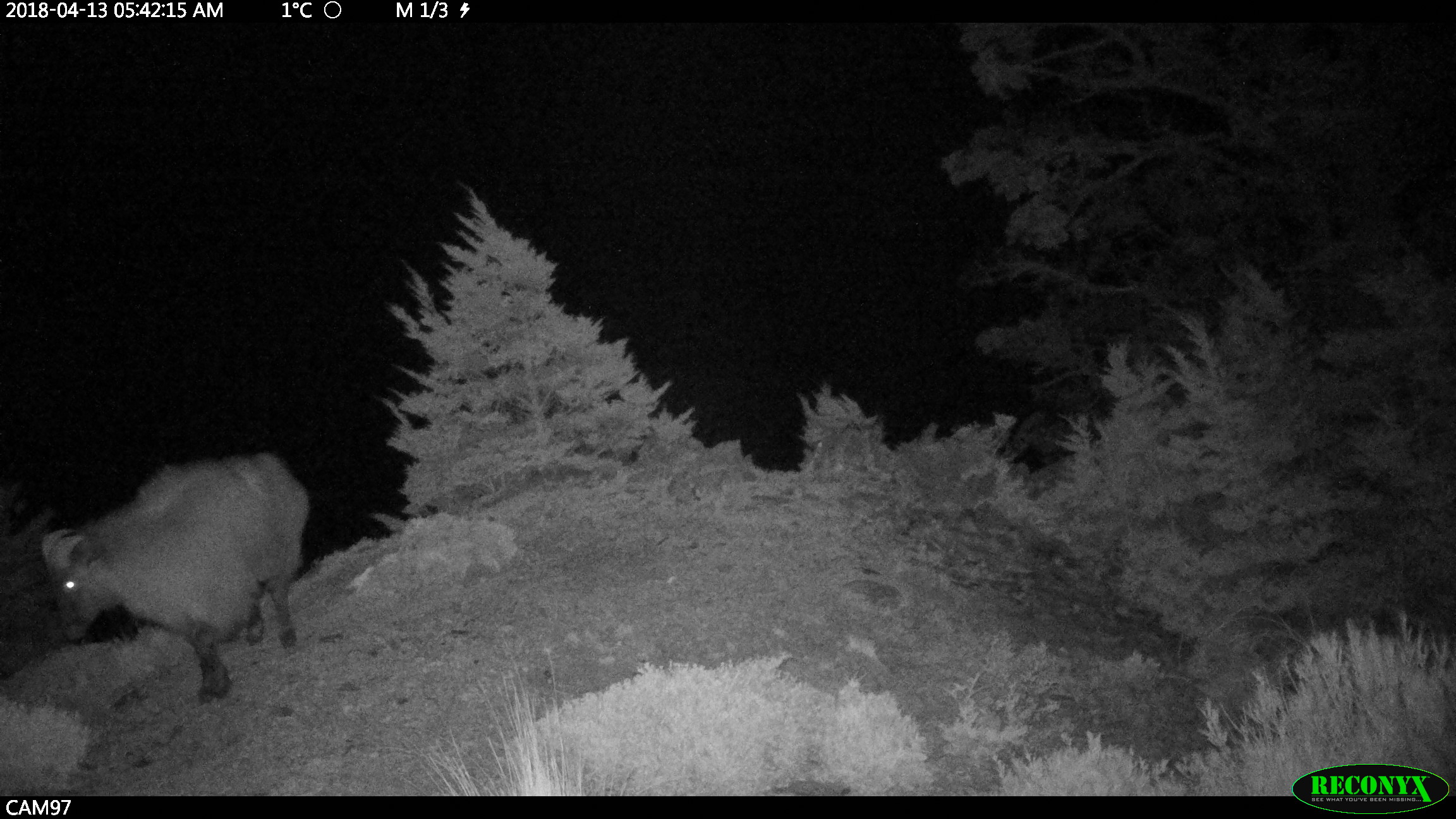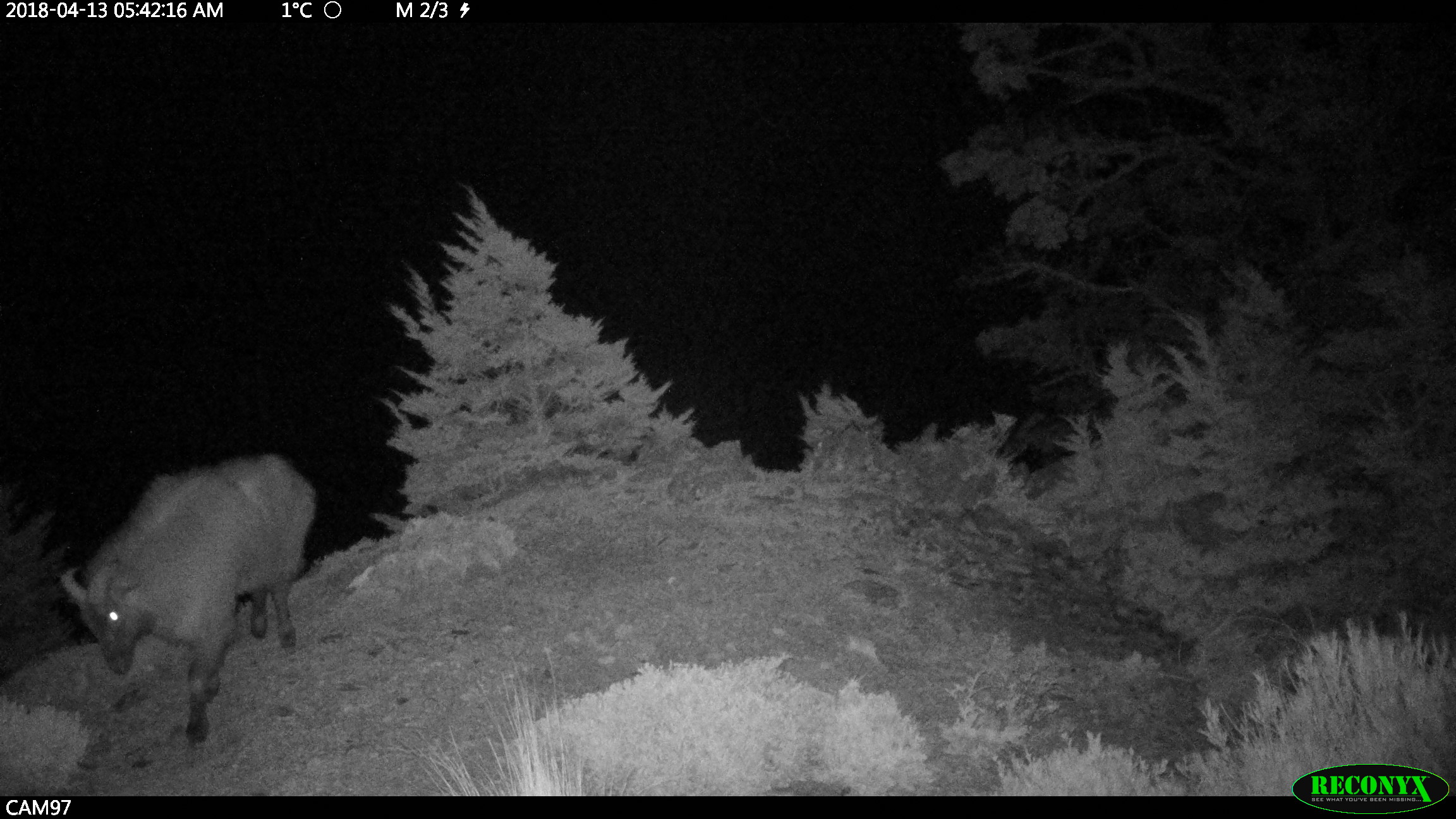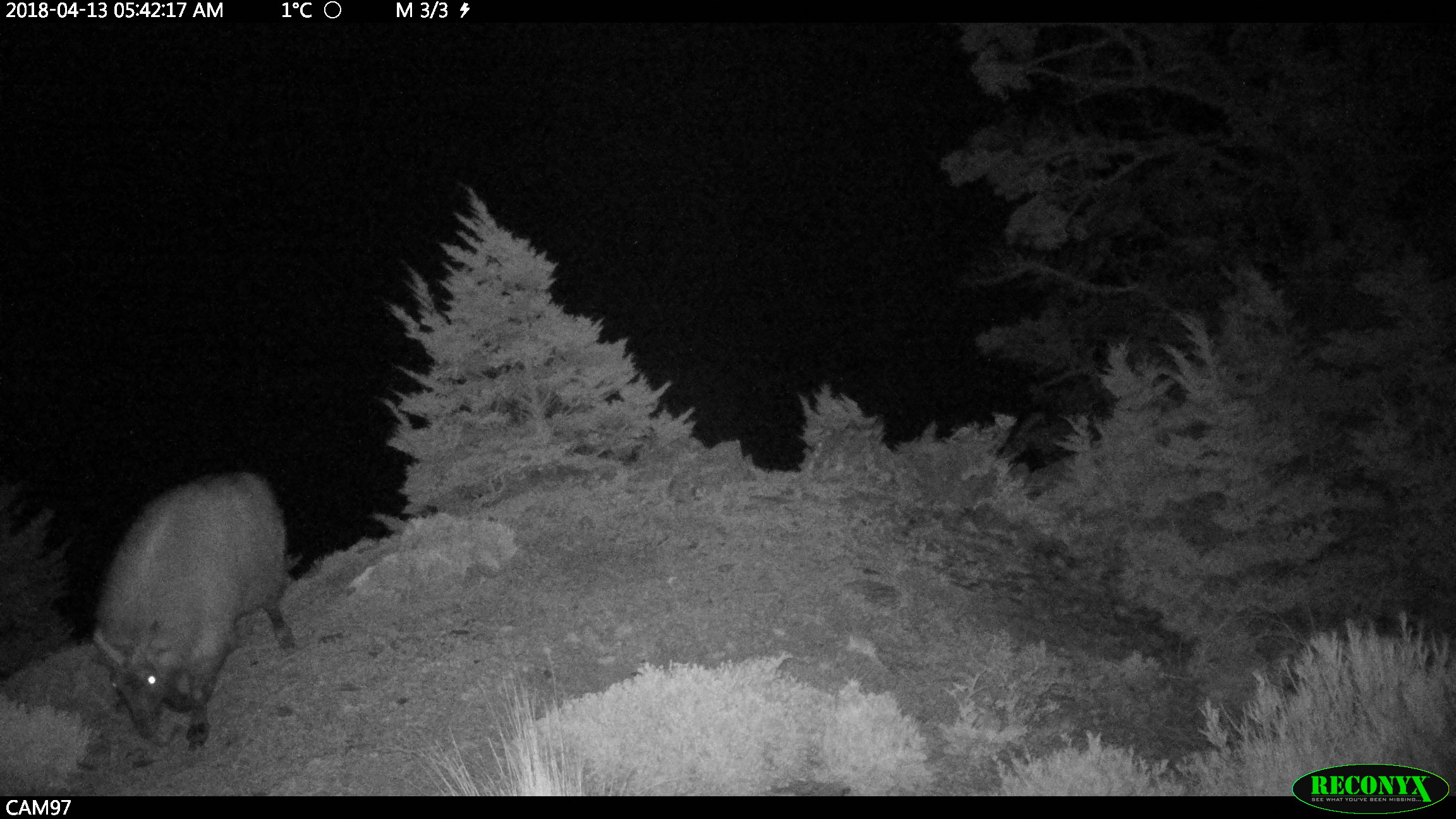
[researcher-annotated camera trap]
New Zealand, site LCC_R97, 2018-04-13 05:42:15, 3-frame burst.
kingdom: Animalia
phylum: Chordata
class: Mammalia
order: Artiodactyla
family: Bovidae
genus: Nilgiritragus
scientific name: Nilgiritragus hylocrius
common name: tahr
Tahr (Nilgiritragus hylocrius).